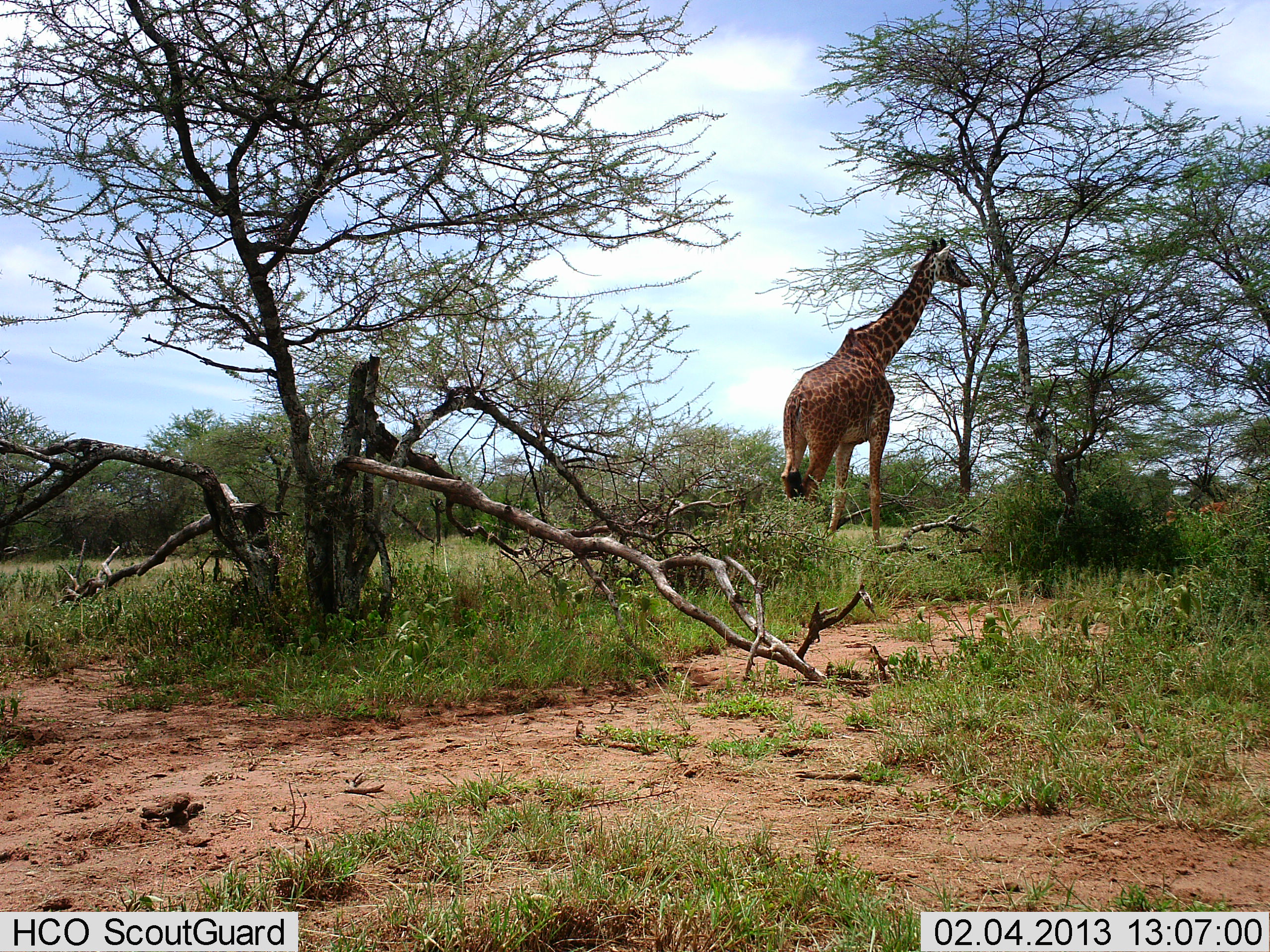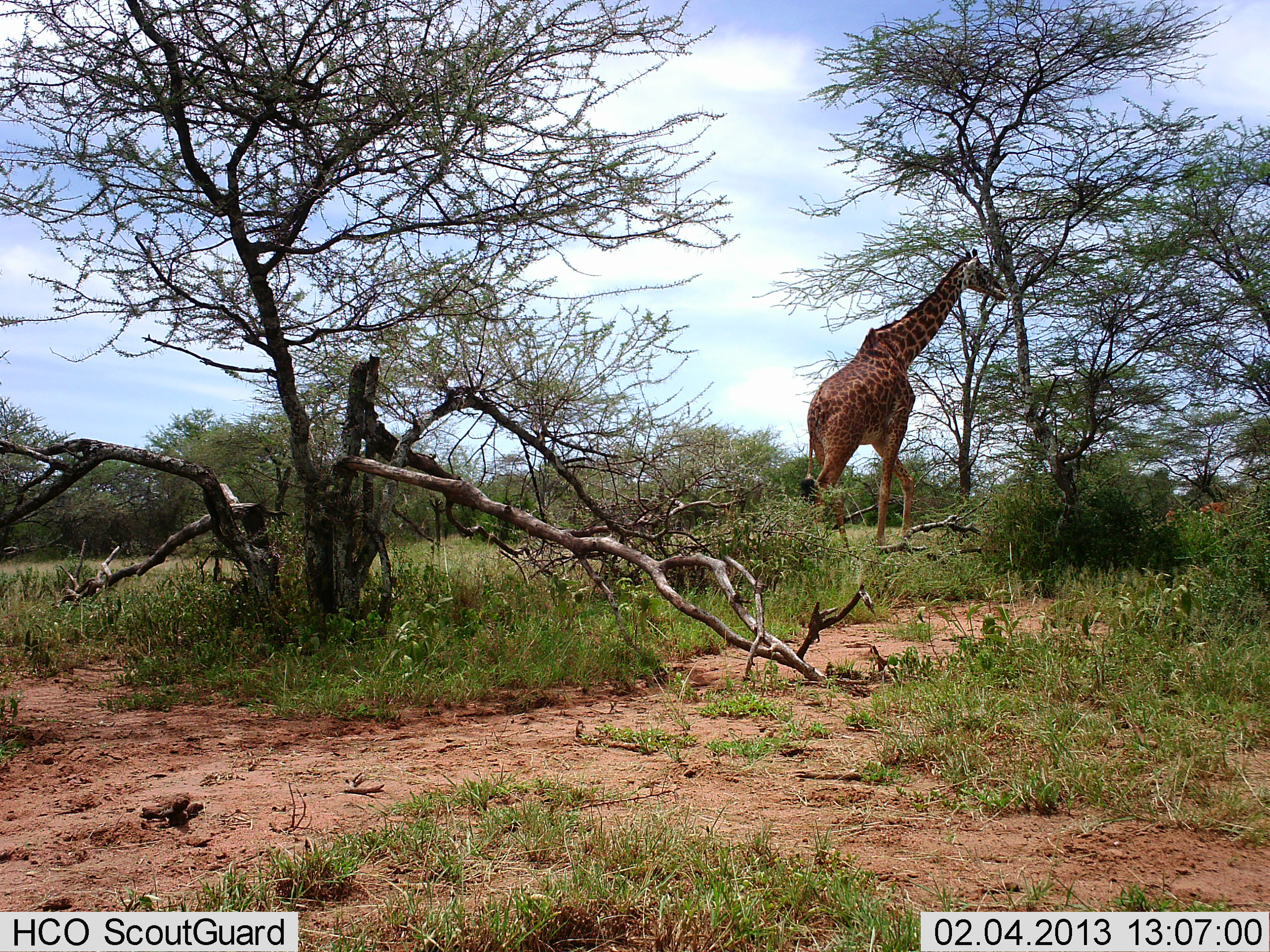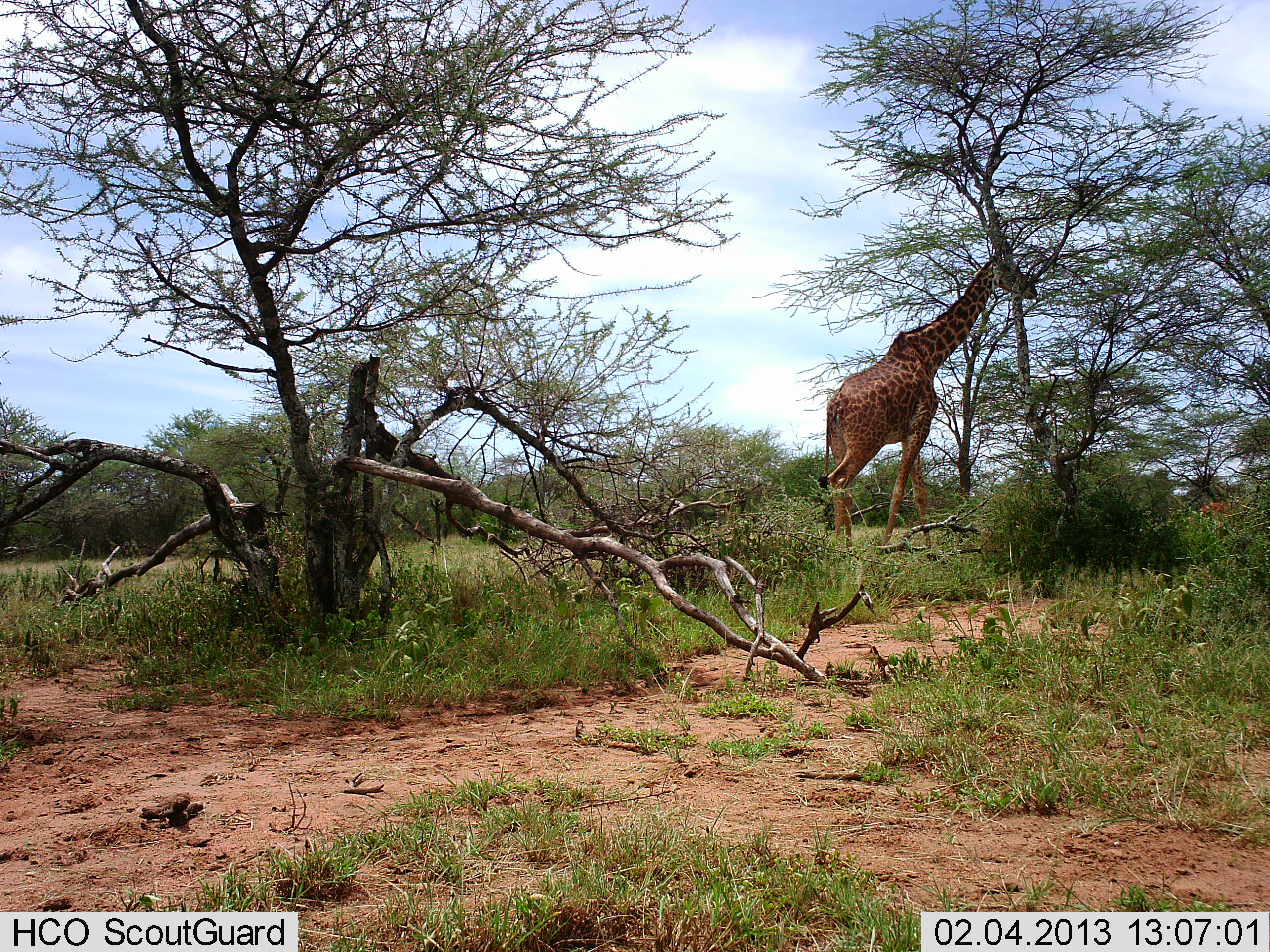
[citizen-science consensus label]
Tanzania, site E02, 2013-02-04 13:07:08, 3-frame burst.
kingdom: Animalia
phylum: Chordata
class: Mammalia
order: Artiodactyla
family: Giraffidae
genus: Giraffa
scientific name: Giraffa camelopardalis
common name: giraffe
Giraffe (Giraffa camelopardalis), count 1. Behavior (volunteer vote fractions): standing 6%, resting 0%, moving 75%, interacting 0%. Young present (vote fraction): 0%. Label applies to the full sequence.